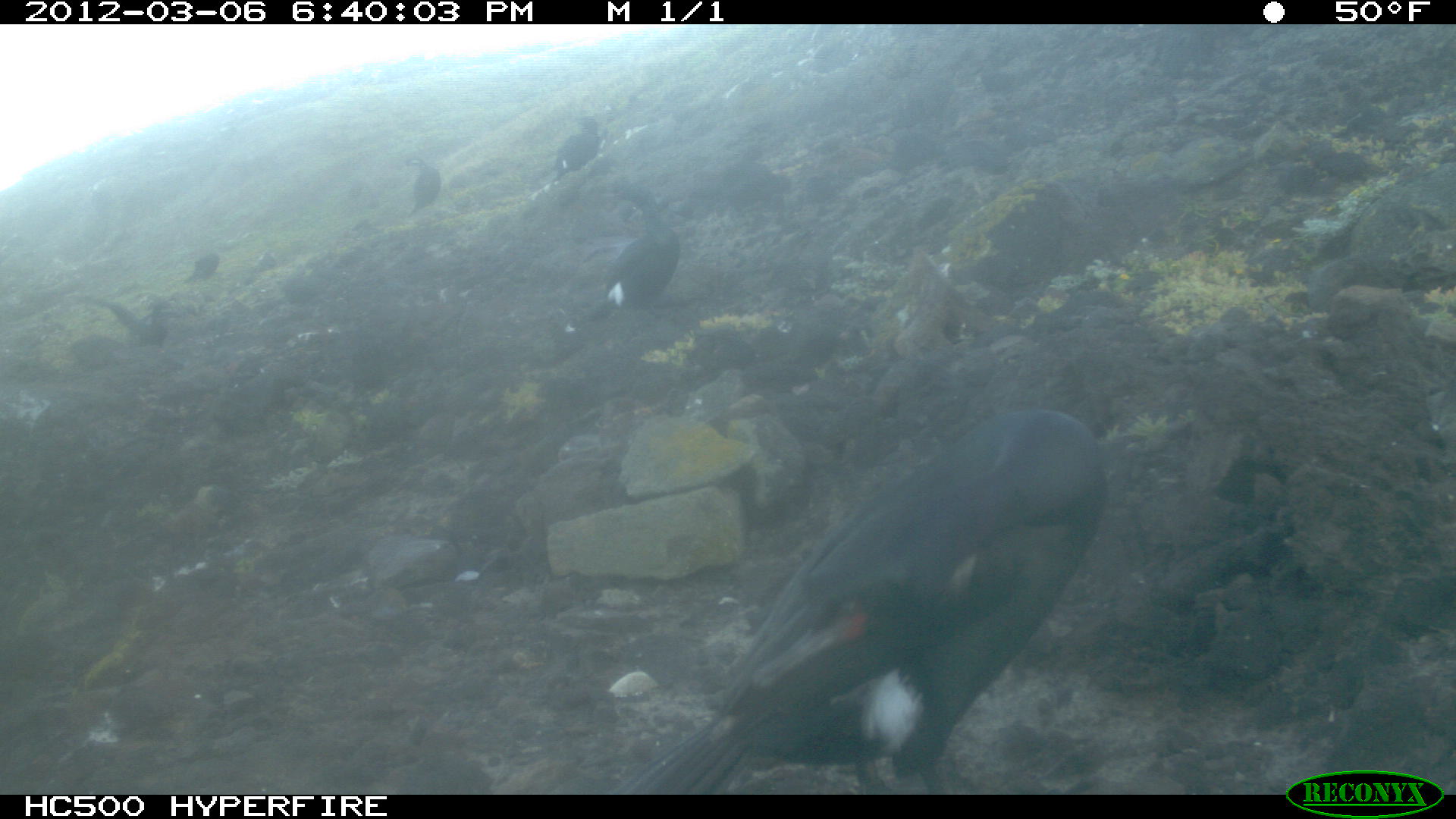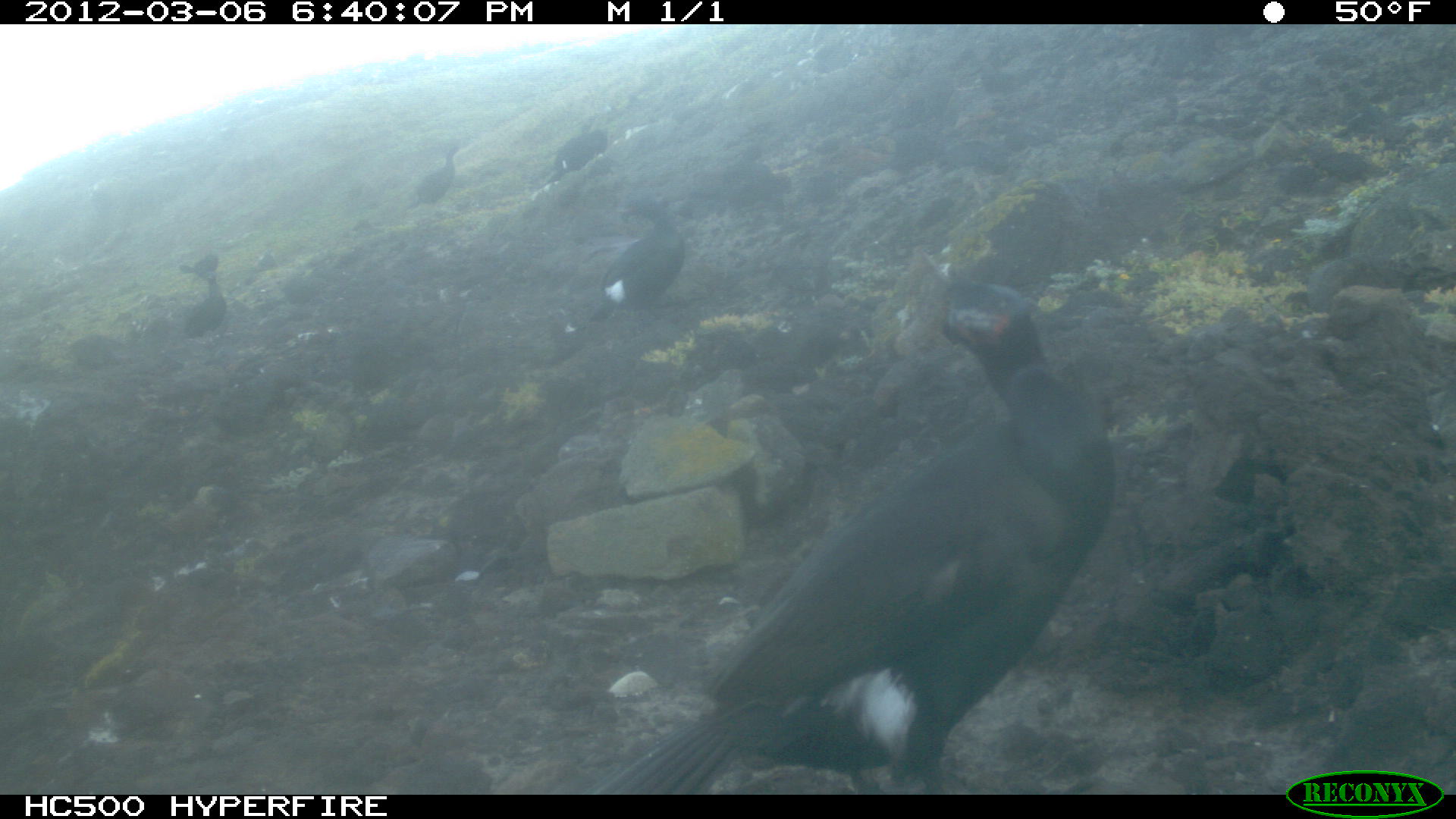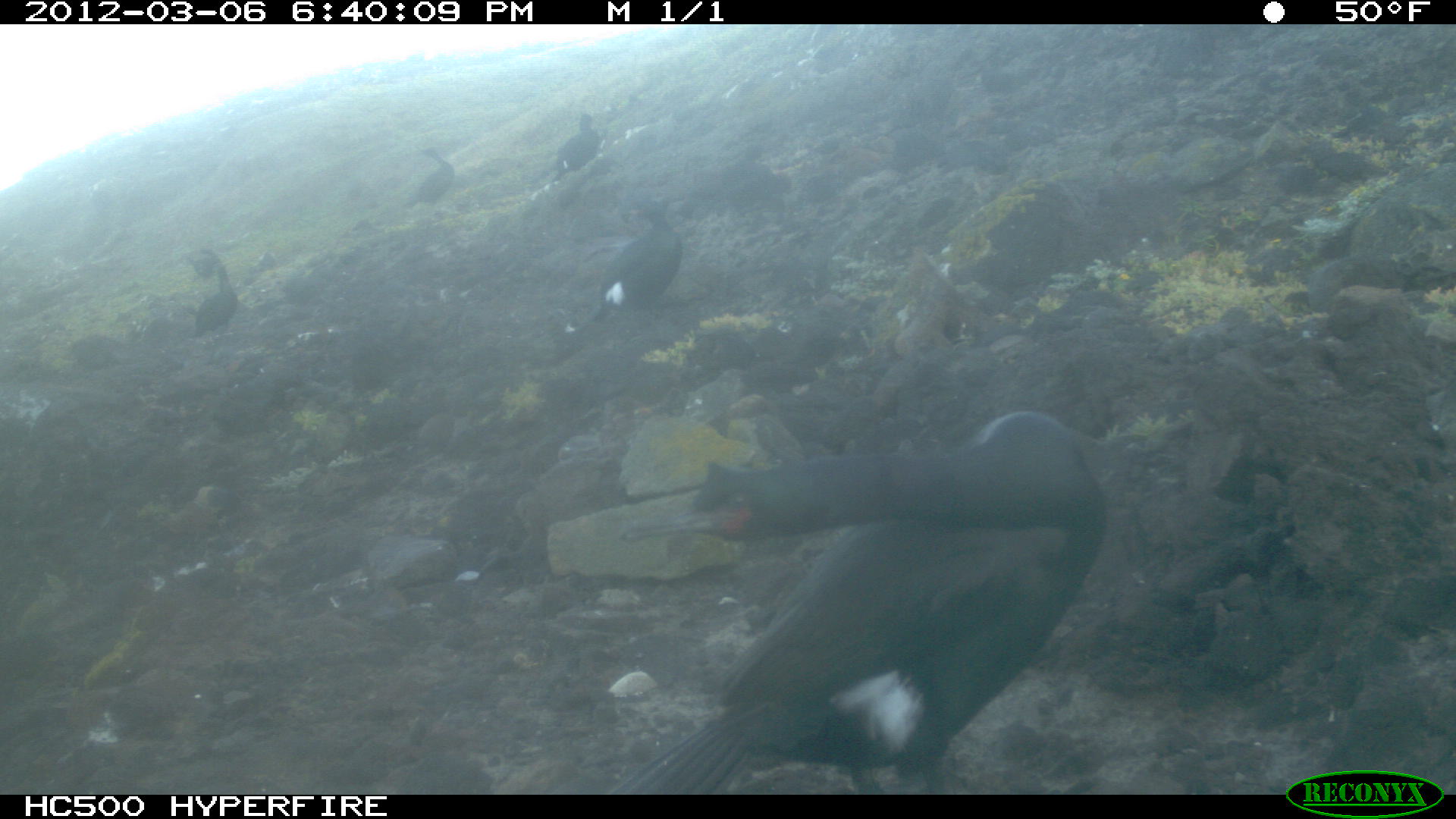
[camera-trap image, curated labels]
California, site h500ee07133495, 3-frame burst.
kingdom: Animalia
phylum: Chordata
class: Aves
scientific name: Aves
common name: bird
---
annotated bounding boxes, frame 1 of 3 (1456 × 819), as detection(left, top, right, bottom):
bird: detection(612, 407, 1106, 792); detection(557, 183, 679, 334); detection(524, 115, 602, 196); detection(106, 302, 181, 352); detection(405, 157, 441, 215); detection(182, 250, 219, 286)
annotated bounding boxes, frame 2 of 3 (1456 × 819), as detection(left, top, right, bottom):
bird: detection(592, 281, 1112, 794); detection(588, 190, 686, 324); detection(185, 271, 226, 340); detection(553, 128, 606, 180); detection(416, 146, 462, 205); detection(179, 255, 219, 281)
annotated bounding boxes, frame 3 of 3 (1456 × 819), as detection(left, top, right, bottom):
bird: detection(603, 406, 1106, 792); detection(586, 200, 681, 322); detection(191, 249, 234, 338); detection(406, 148, 453, 209); detection(557, 109, 594, 177)